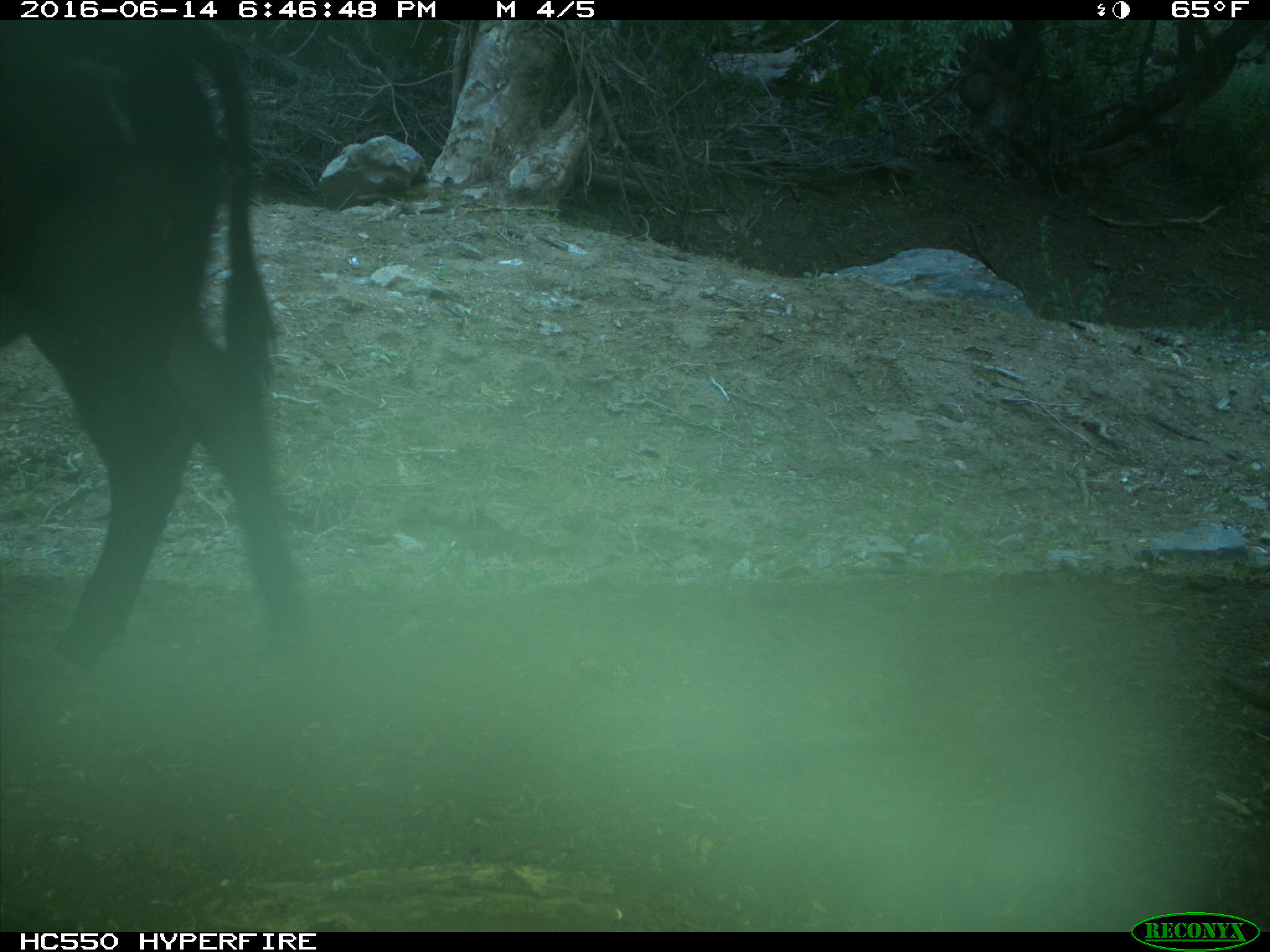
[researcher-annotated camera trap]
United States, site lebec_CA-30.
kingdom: Animalia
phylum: Chordata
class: Mammalia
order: Artiodactyla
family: Bovidae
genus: Bos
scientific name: Bos taurus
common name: domestic cow